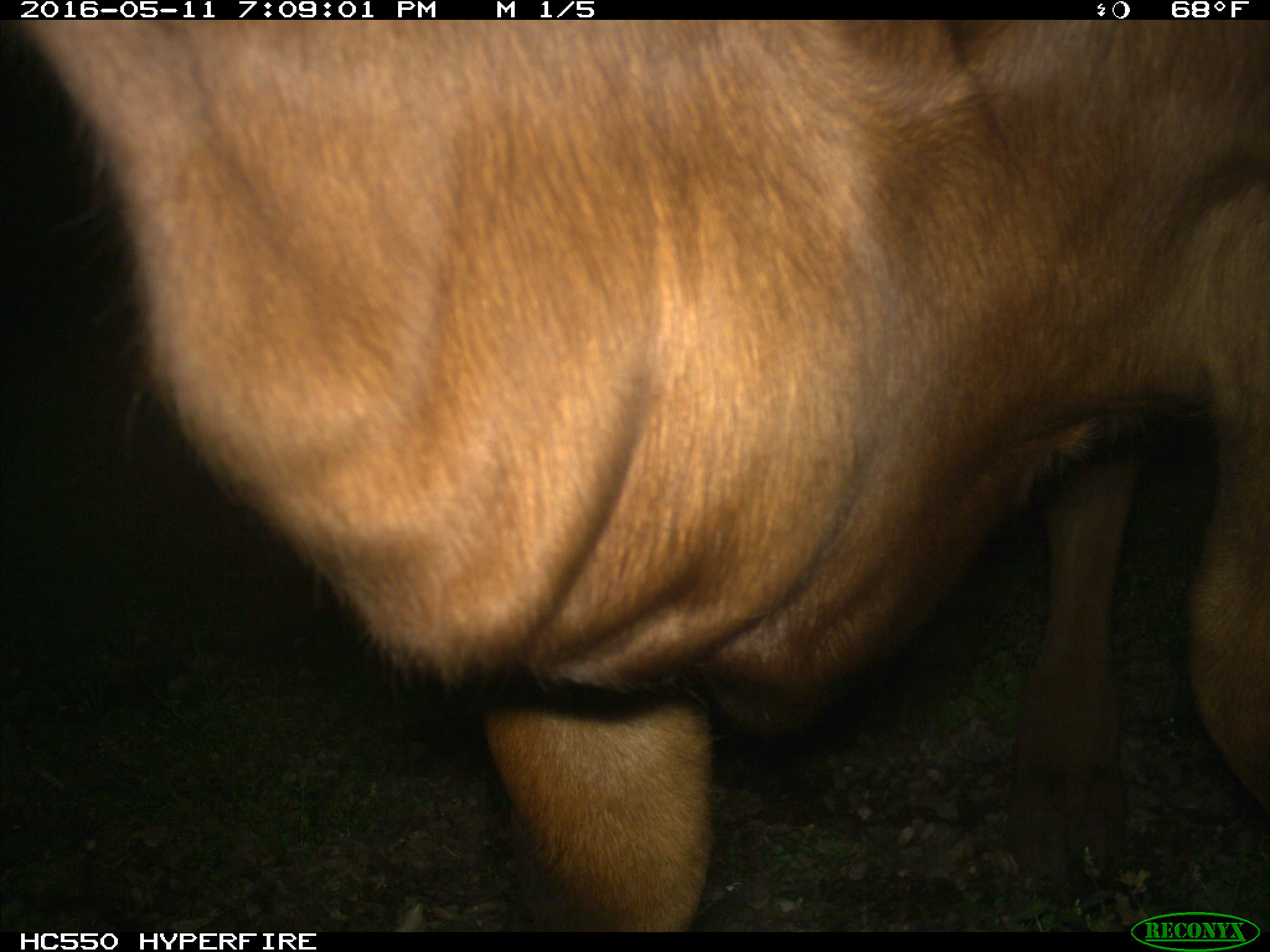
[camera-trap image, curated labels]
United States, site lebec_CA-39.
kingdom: Animalia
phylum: Chordata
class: Mammalia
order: Artiodactyla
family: Bovidae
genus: Bos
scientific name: Bos taurus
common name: domestic cow